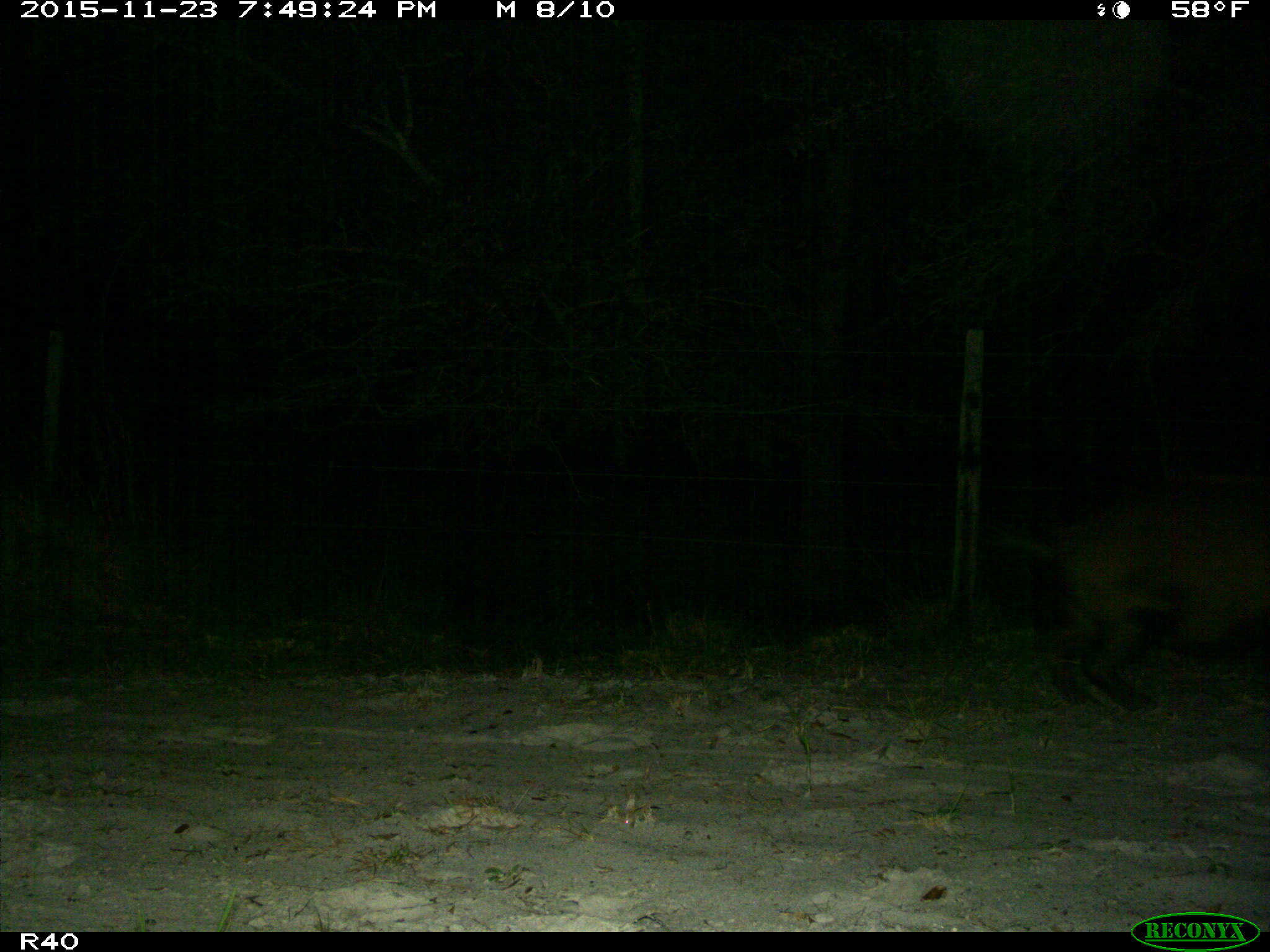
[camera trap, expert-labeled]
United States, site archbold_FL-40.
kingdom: Animalia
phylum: Chordata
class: Mammalia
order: Artiodactyla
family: Suidae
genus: Sus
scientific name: Sus scrofa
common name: wild boar